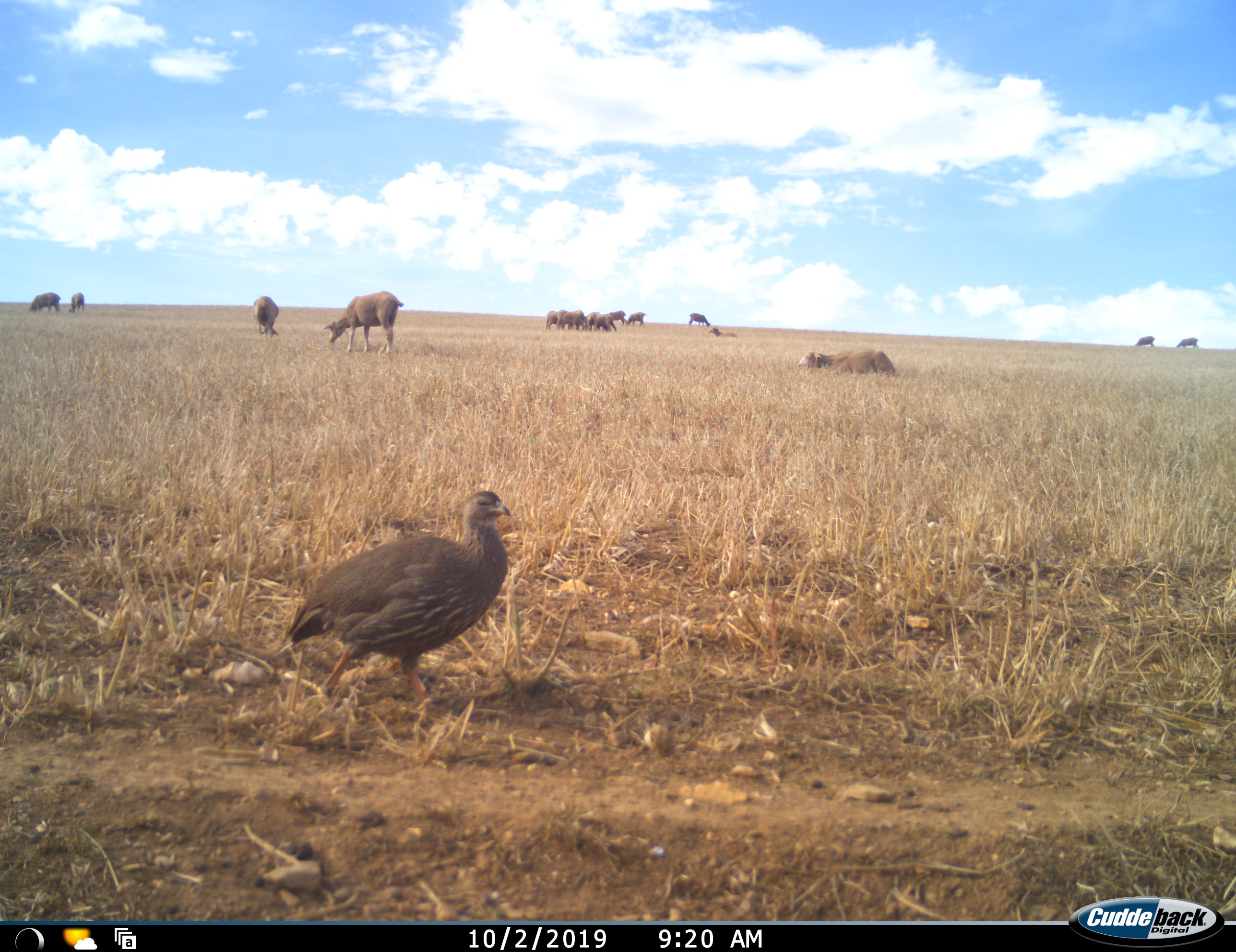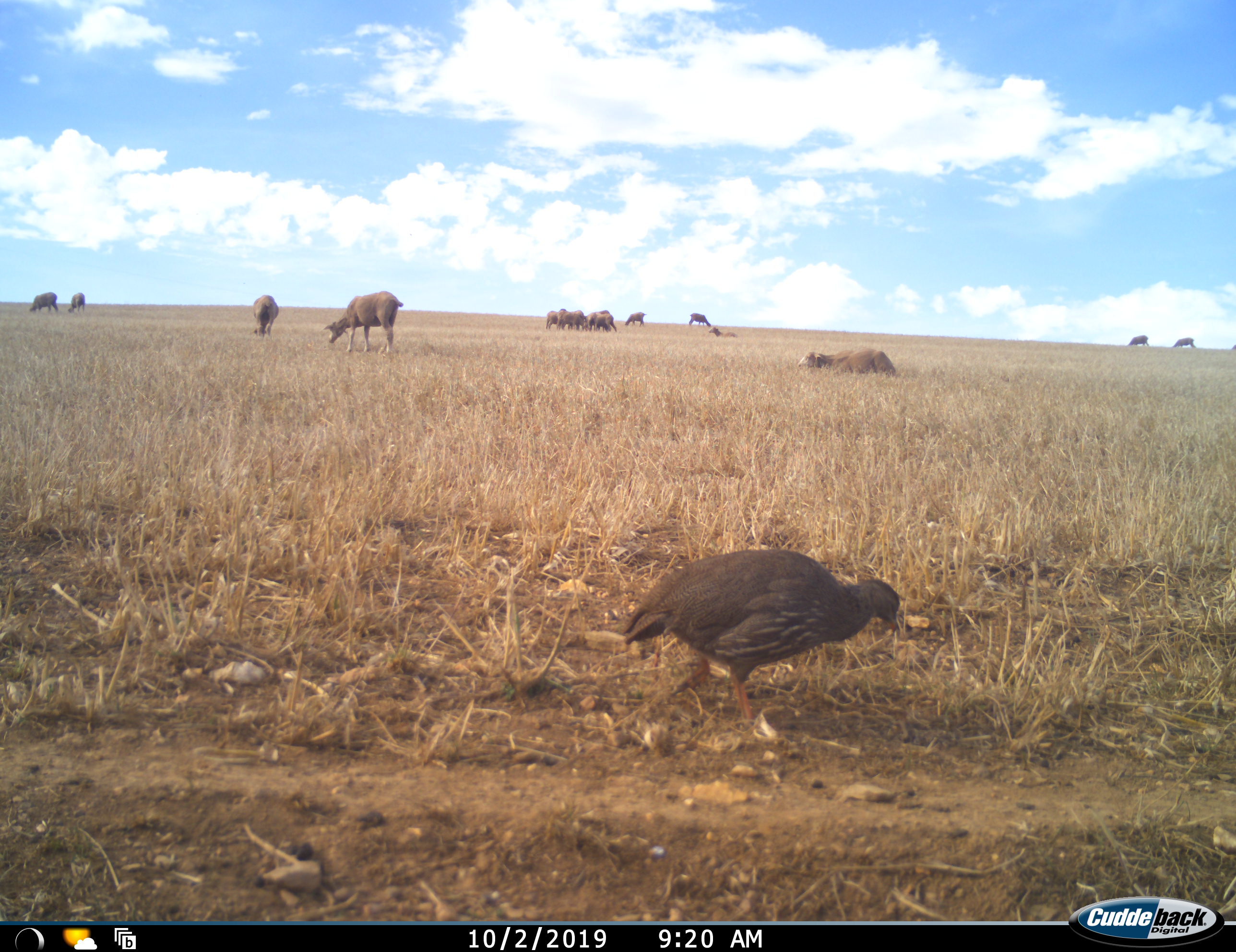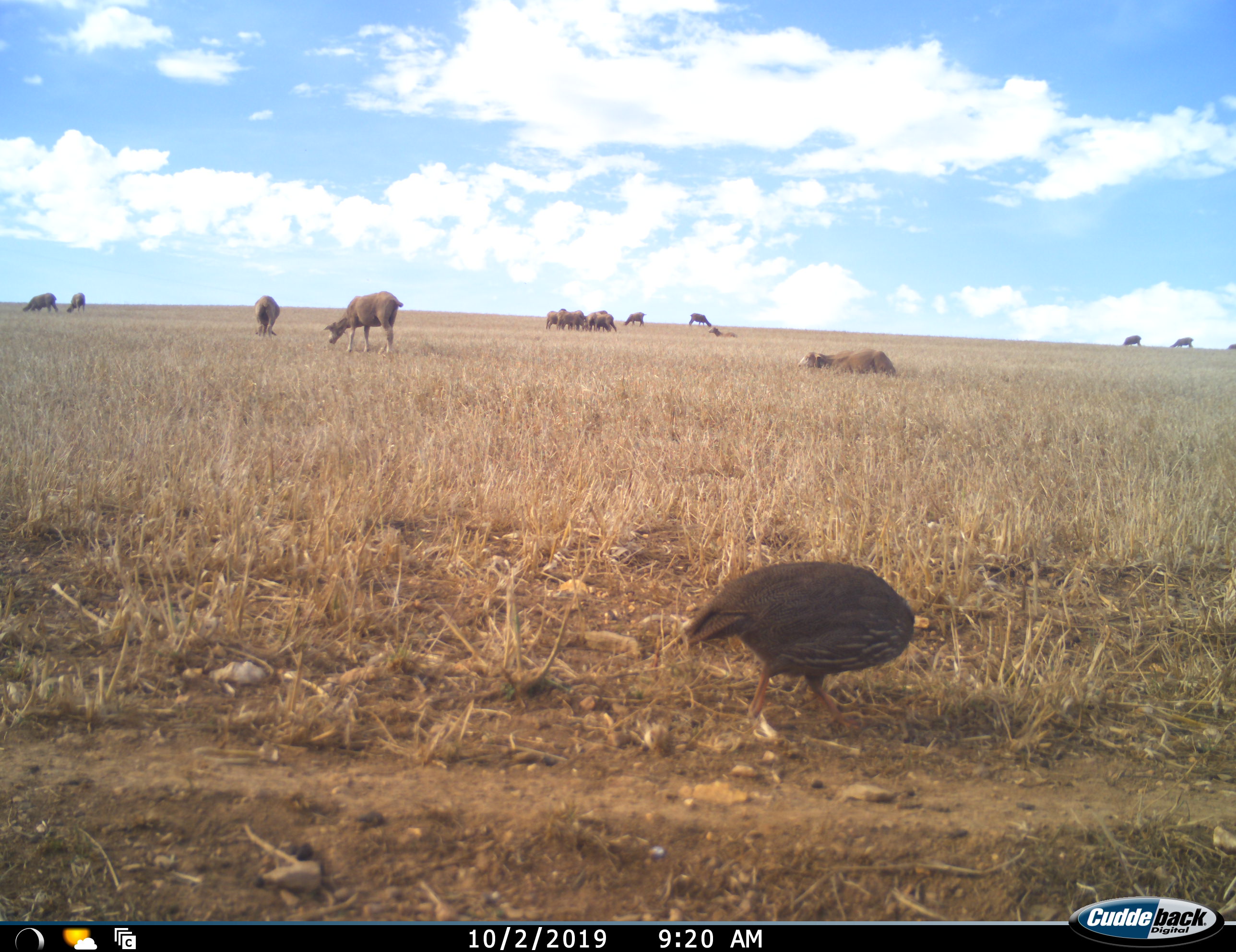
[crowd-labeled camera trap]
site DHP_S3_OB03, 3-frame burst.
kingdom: Animalia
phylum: Chordata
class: Aves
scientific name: Aves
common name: bird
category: birdother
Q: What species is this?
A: Birdother (bird) (Aves).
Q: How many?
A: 1.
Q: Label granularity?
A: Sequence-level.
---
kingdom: Animalia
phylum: Chordata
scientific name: Vertebrata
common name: domestic animal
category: domesticanimal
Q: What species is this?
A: Domesticanimal (domestic animal) (Vertebrata).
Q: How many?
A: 11-50.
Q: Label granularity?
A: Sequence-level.